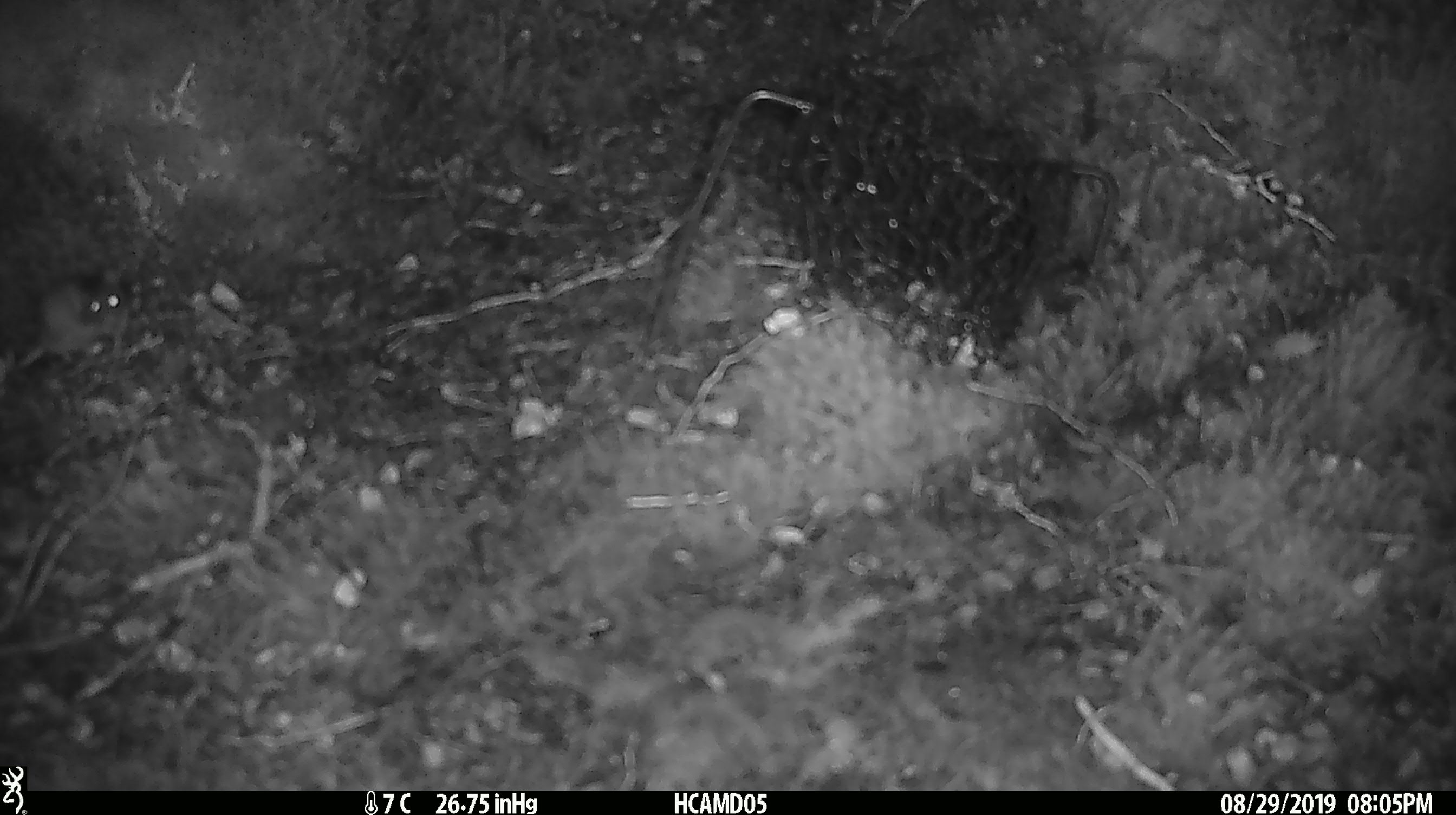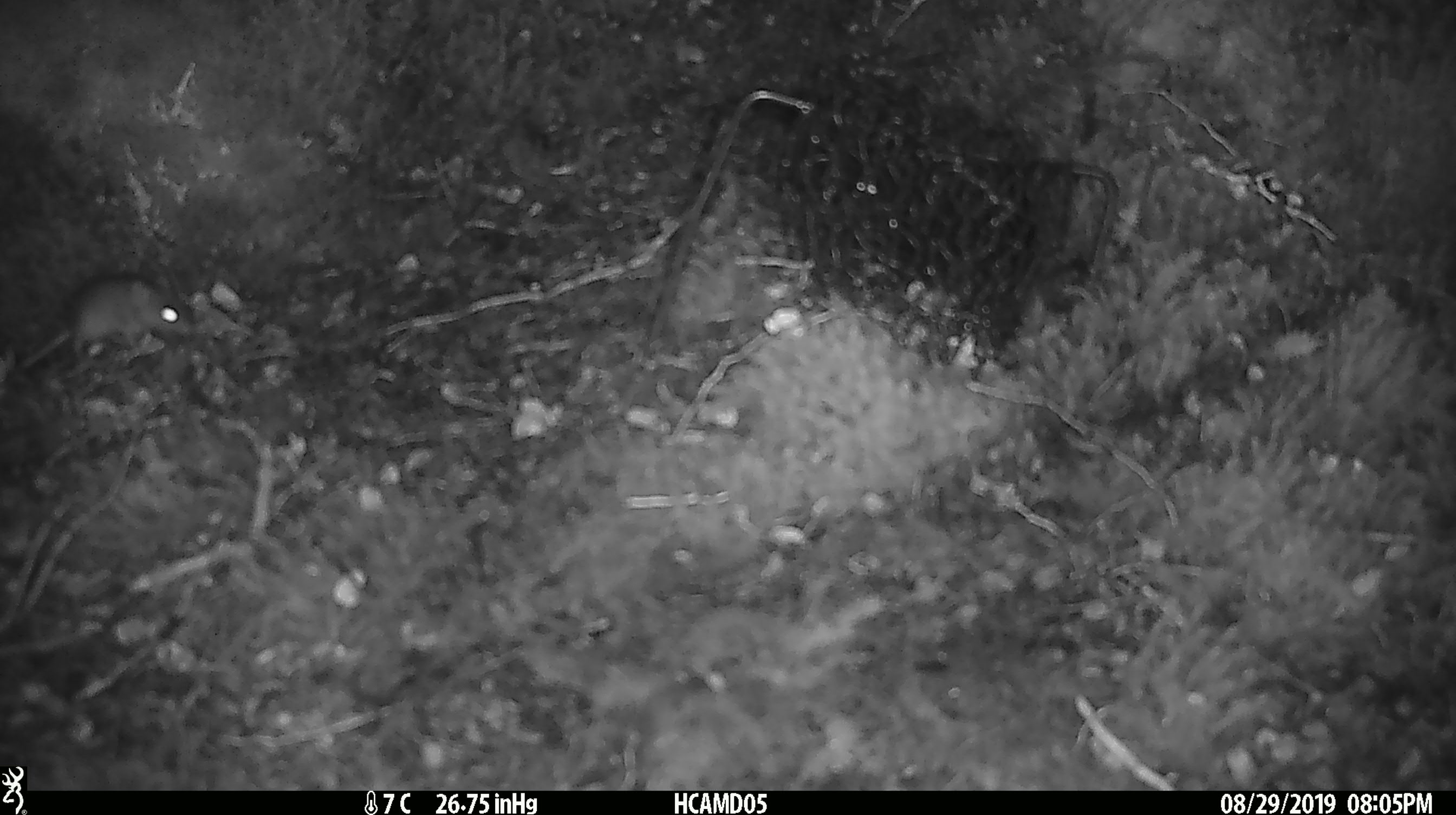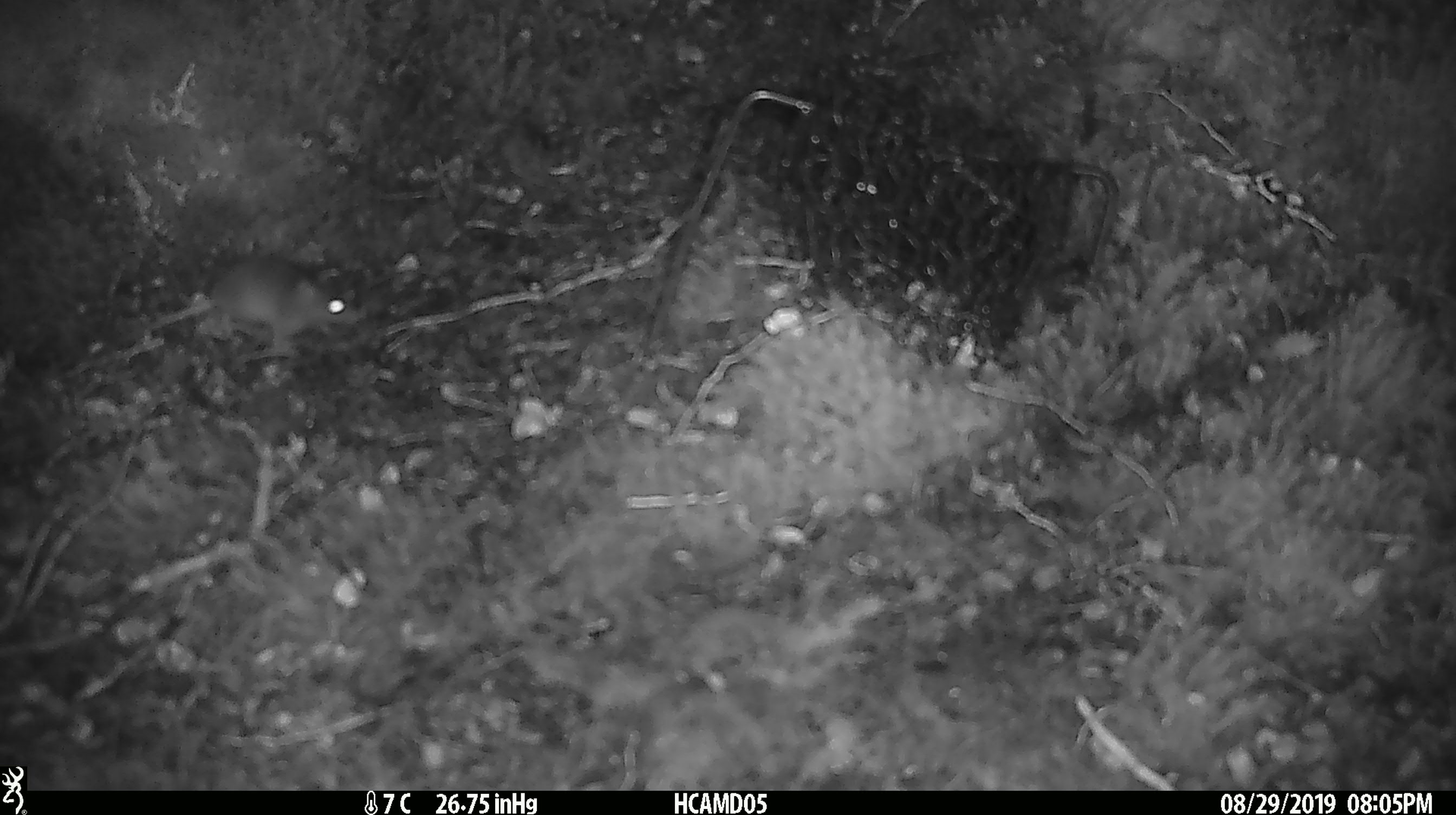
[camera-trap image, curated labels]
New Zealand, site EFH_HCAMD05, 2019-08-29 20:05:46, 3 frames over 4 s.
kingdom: Animalia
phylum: Chordata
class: Mammalia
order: Rodentia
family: Muridae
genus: Mus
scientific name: Mus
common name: mouse